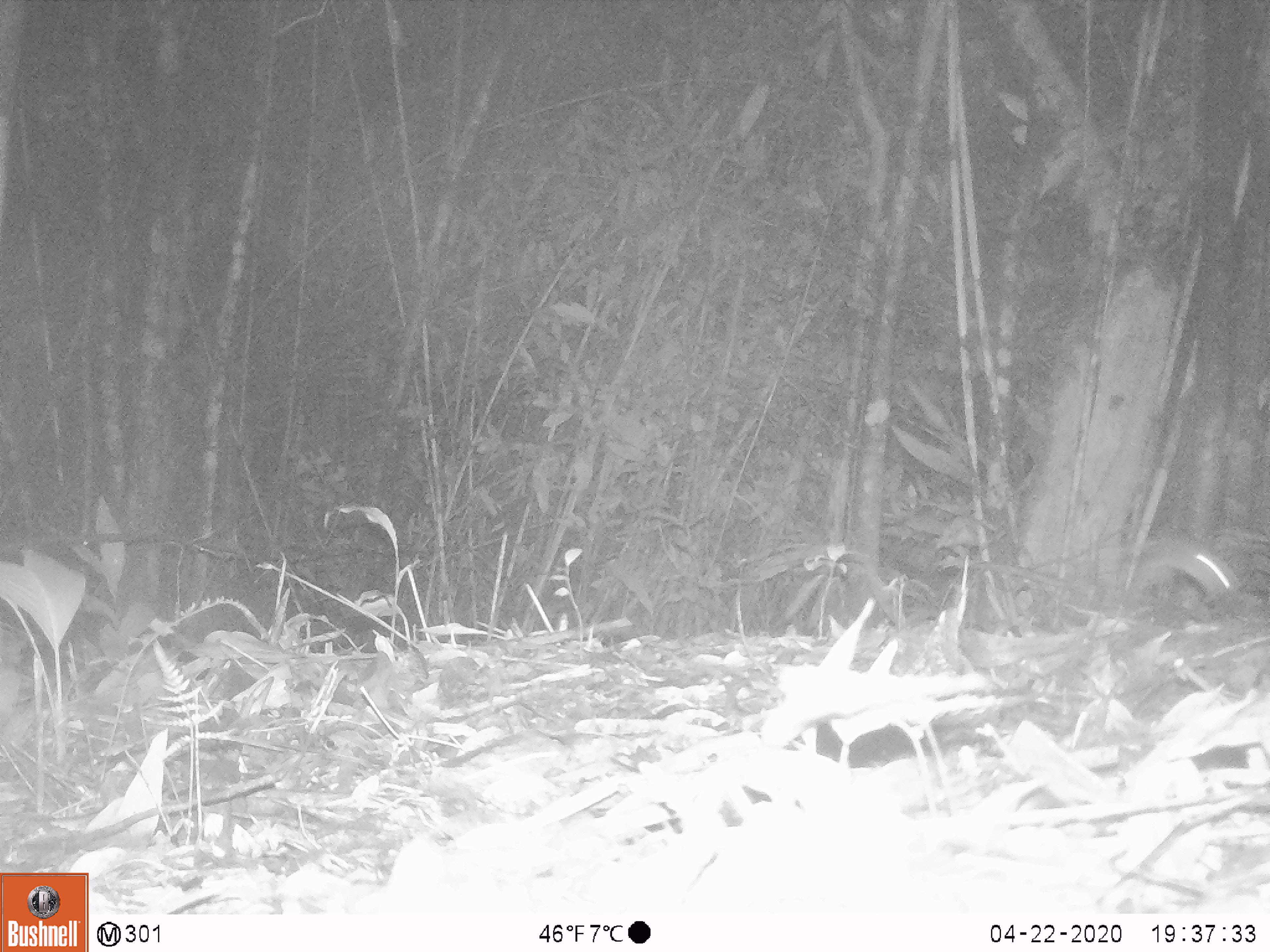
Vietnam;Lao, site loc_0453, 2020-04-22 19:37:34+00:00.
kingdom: Animalia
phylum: Chordata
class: Mammalia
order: Rodentia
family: Muridae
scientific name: Muridae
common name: old-world mice and rats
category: unidentified murid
Unidentified murid (old-world mice and rats) (Muridae). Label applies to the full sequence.